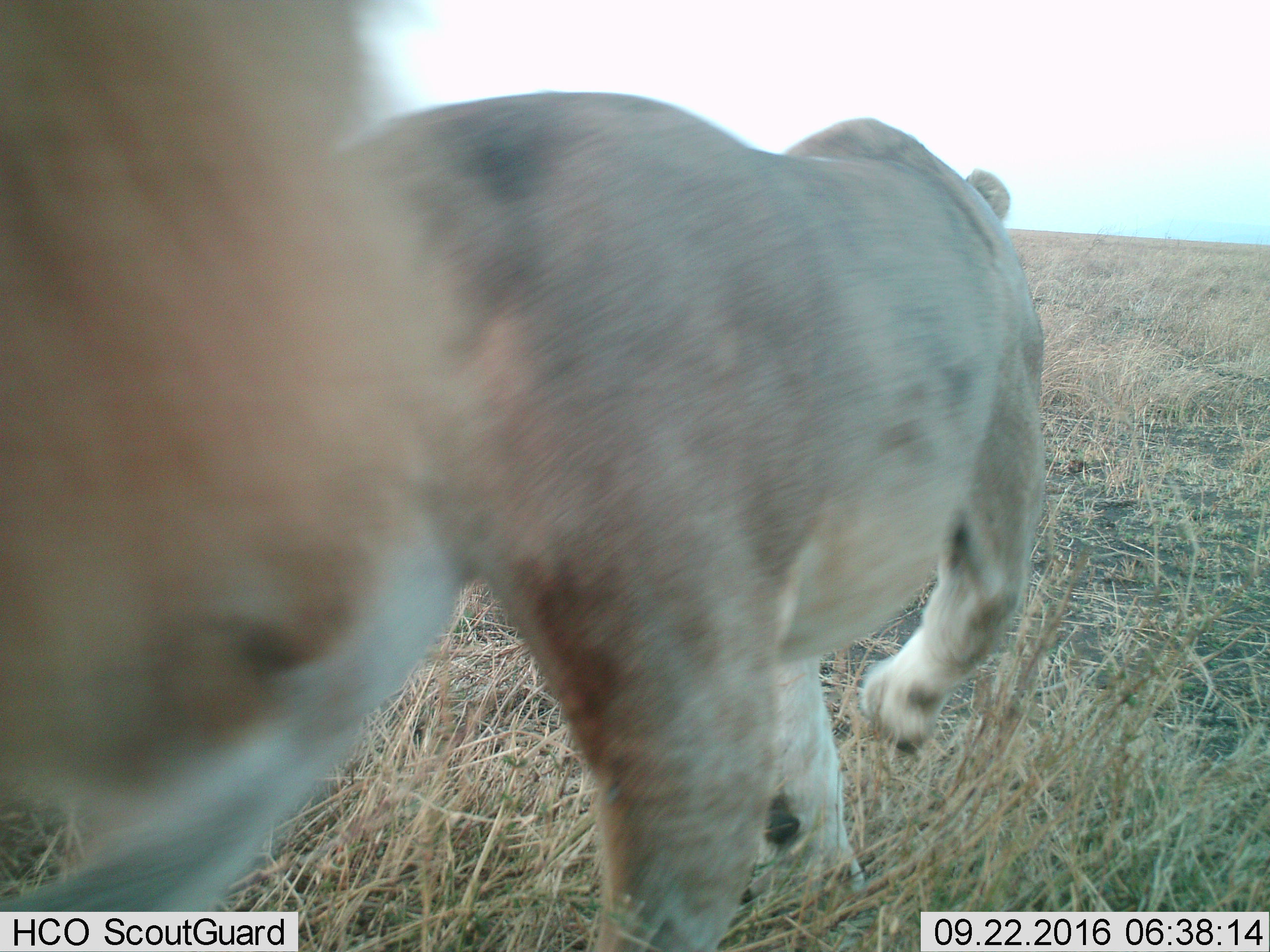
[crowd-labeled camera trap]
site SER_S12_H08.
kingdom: Animalia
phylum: Chordata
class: Mammalia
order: Carnivora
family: Felidae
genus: Panthera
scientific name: Panthera leo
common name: lion female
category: lionfemale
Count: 2.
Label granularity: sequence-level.